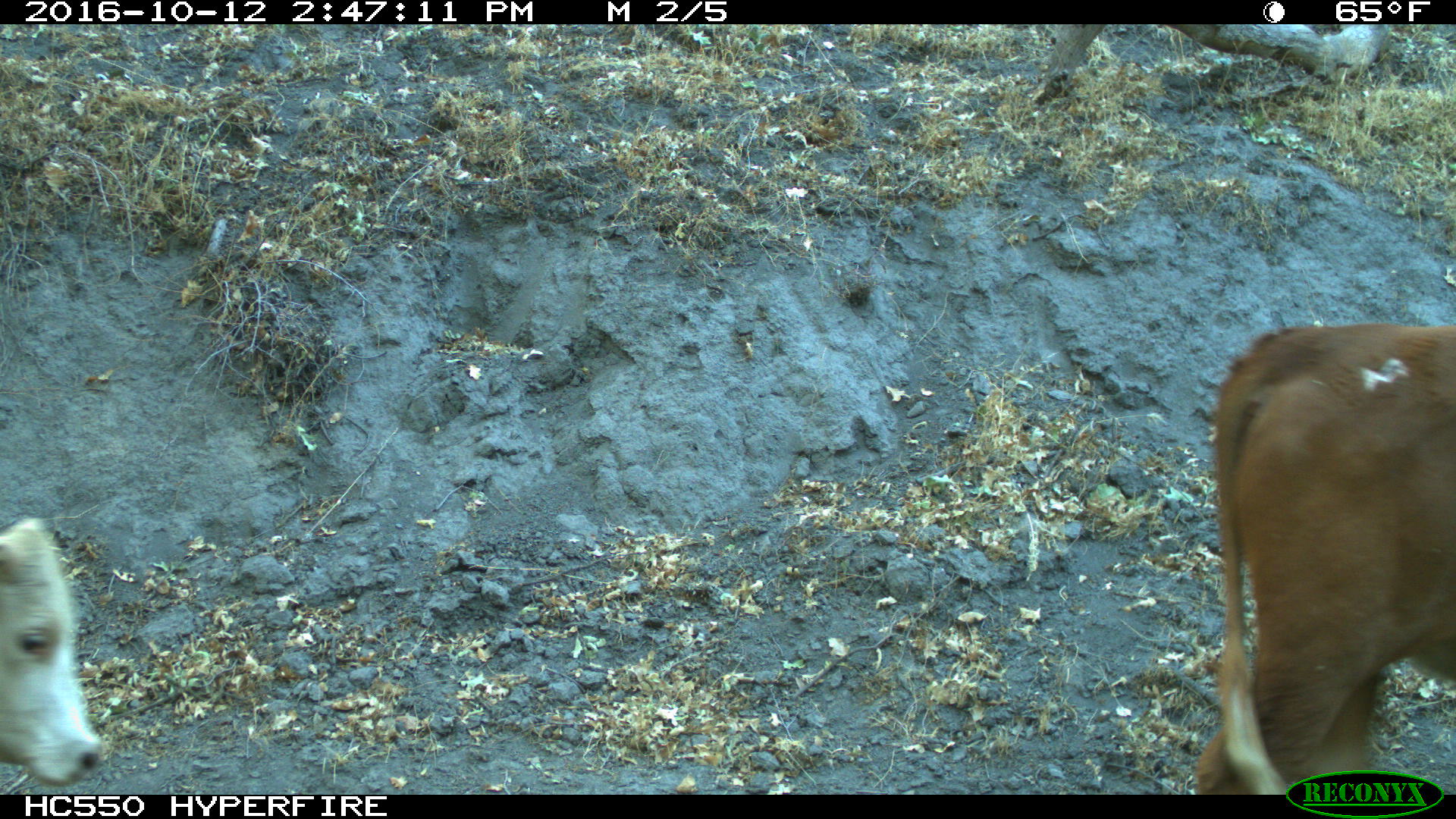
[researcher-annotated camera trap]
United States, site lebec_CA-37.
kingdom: Animalia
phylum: Chordata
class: Mammalia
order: Artiodactyla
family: Bovidae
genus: Bos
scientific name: Bos taurus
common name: domestic cow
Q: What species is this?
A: Bos taurus (domestic cow).